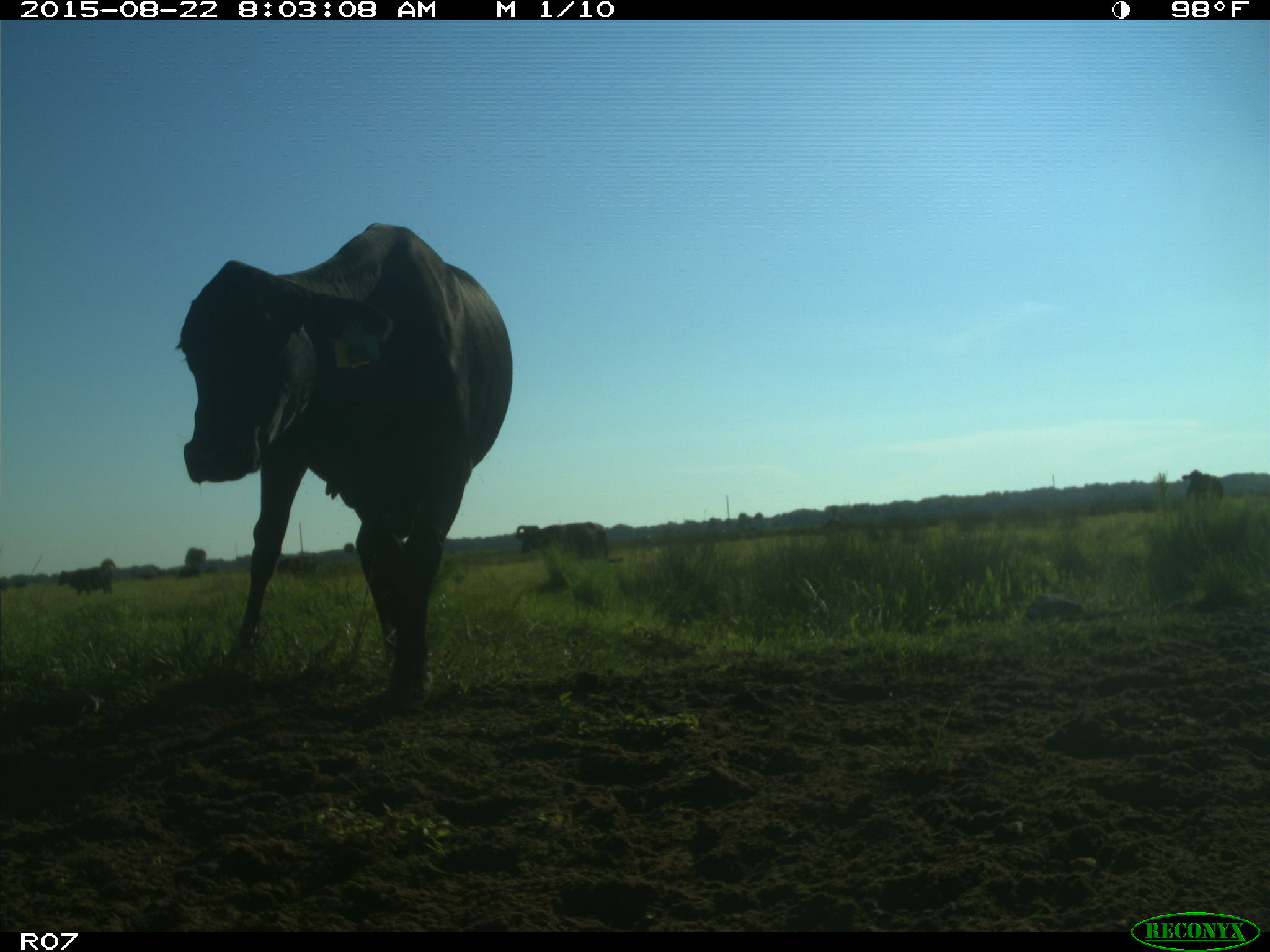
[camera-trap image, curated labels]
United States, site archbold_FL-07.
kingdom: Animalia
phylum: Chordata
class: Mammalia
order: Artiodactyla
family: Bovidae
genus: Bos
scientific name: Bos taurus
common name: domestic cow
Bos taurus (domestic cow).